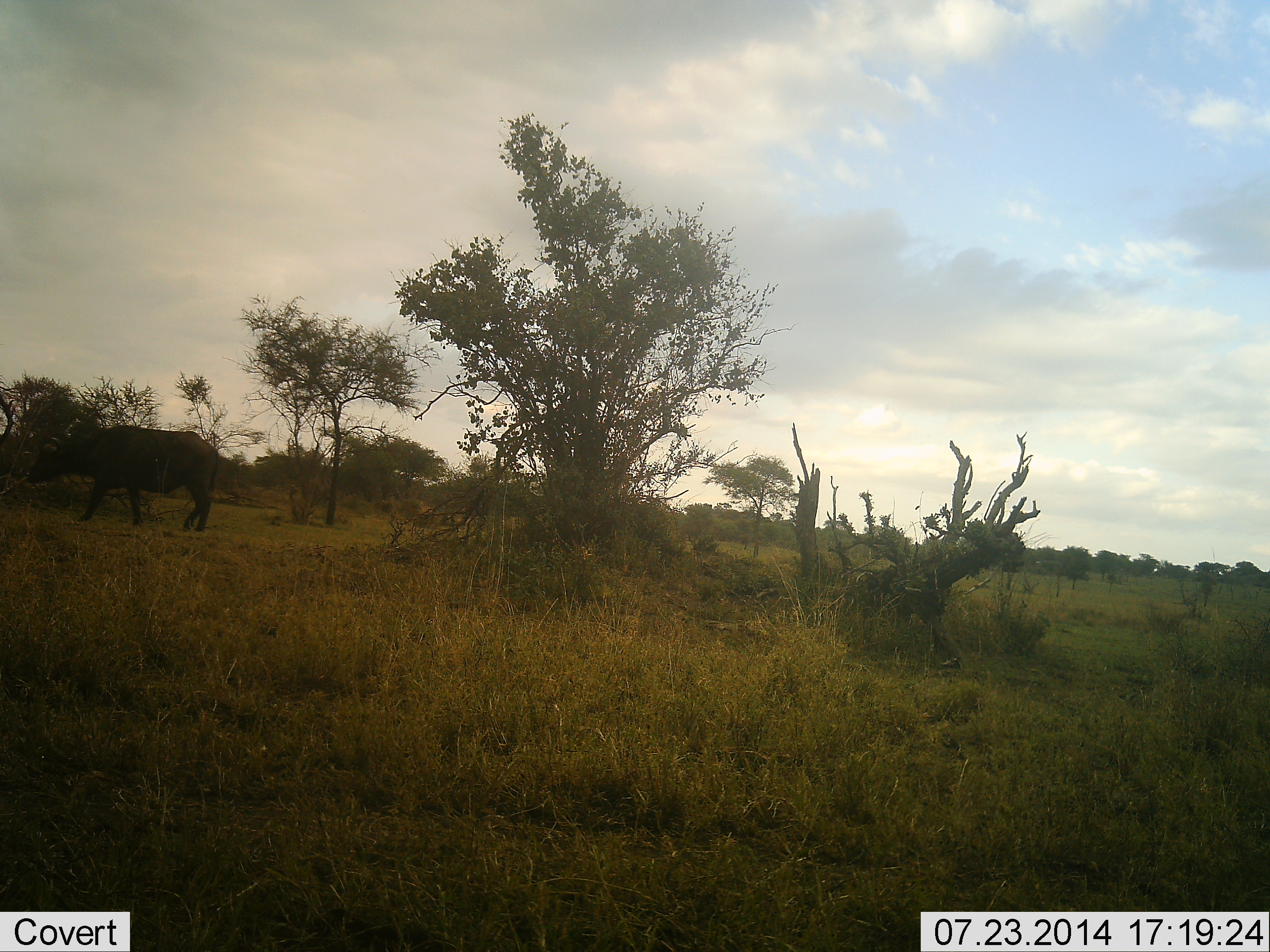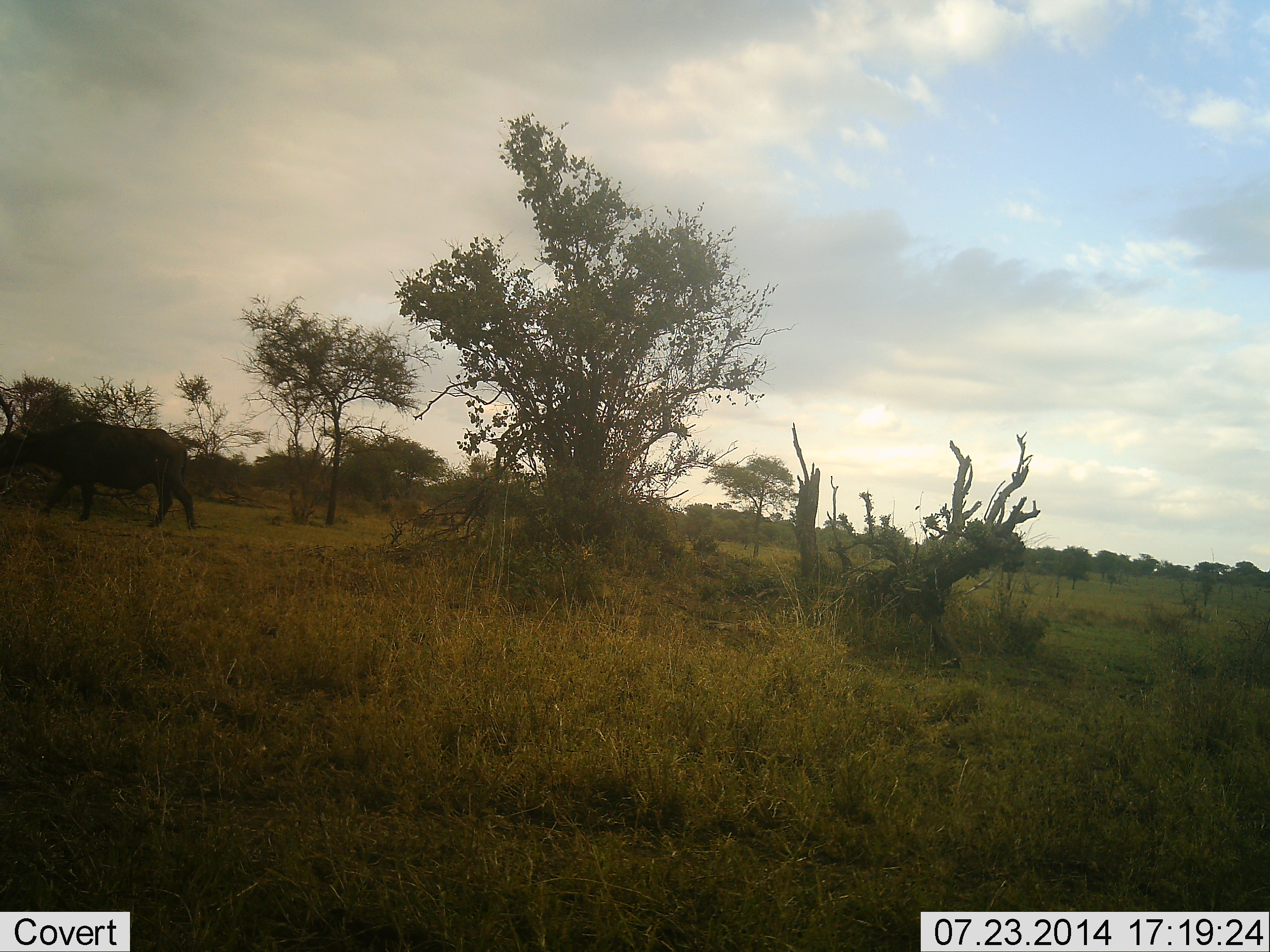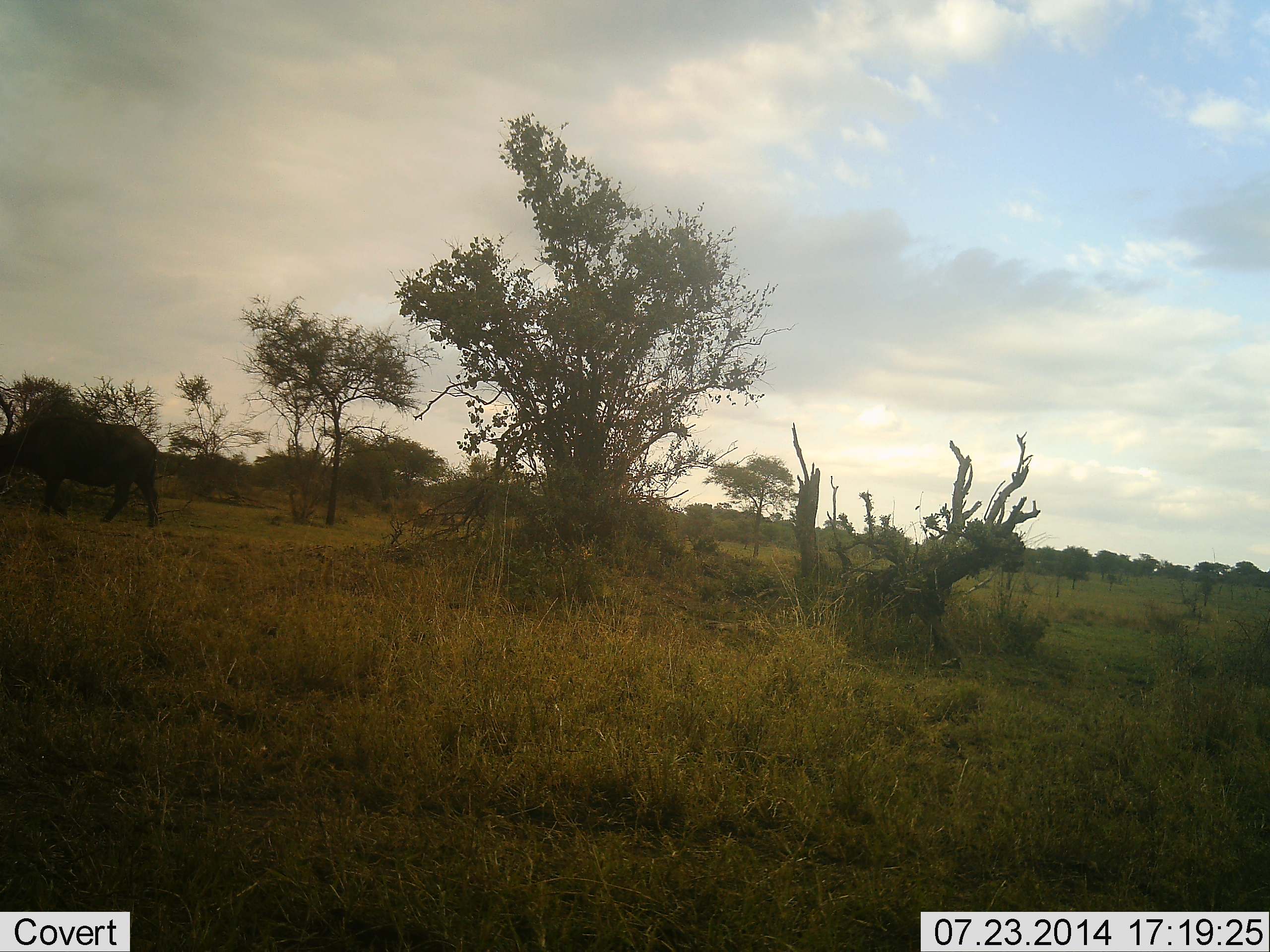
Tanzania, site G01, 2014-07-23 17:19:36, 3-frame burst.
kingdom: Animalia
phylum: Chordata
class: Mammalia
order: Artiodactyla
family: Bovidae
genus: Syncerus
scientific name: Syncerus caffer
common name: cape buffalo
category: buffalo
Buffalo (cape buffalo) (Syncerus caffer), count 1. Behavior (volunteer vote fractions): standing 10%, resting 0%, moving 100%, interacting 0%. Young present (vote fraction): 0%. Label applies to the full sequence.